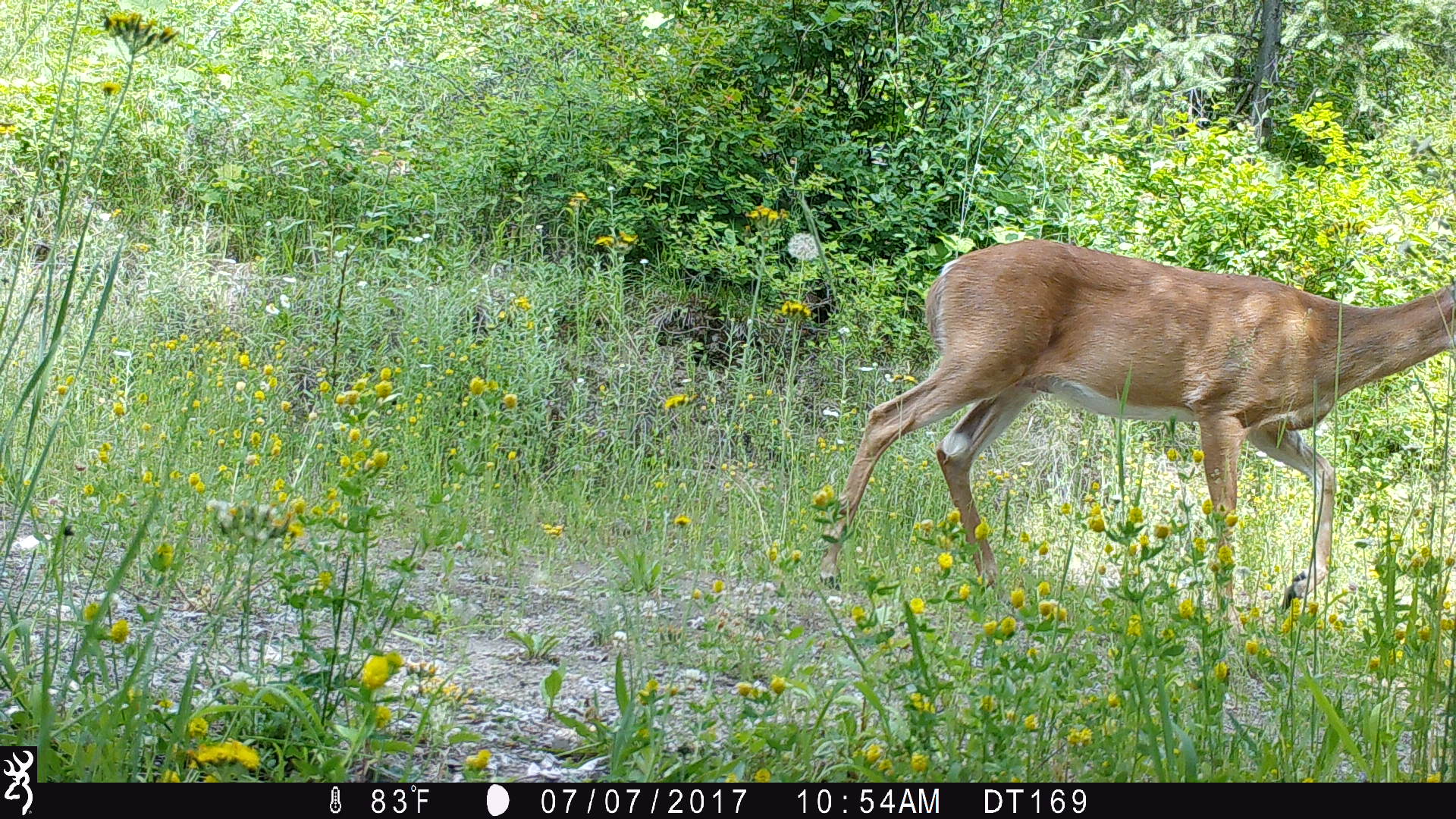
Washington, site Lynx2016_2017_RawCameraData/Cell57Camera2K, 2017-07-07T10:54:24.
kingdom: Animalia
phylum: Chordata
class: Mammalia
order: Artiodactyla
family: Cervidae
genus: Odocoileus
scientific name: Odocoileus virginianus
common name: white-tailed deer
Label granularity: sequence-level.